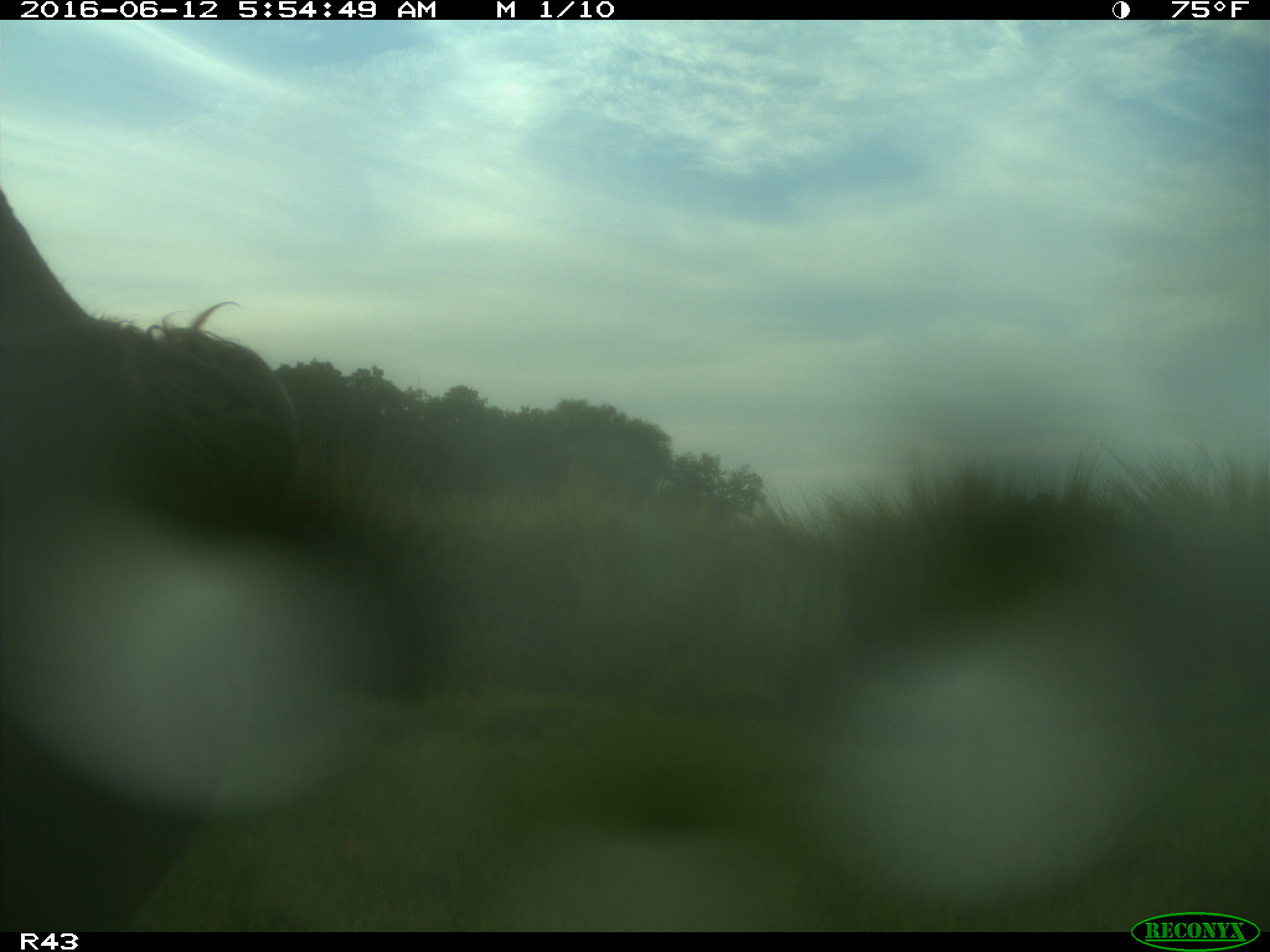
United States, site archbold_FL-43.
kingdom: Animalia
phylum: Chordata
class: Mammalia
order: Artiodactyla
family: Bovidae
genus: Bos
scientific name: Bos taurus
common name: domestic cow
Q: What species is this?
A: Bos taurus (domestic cow).